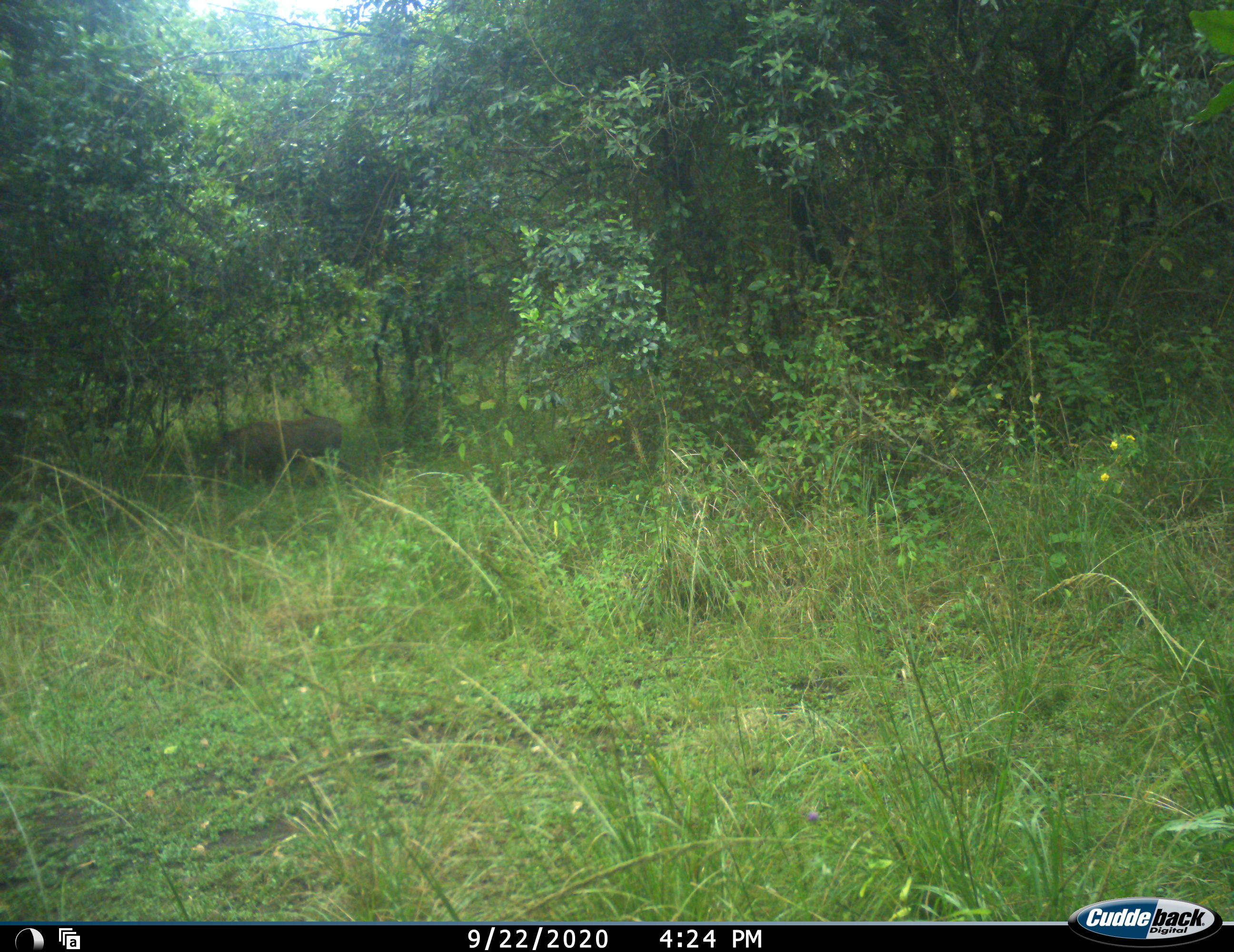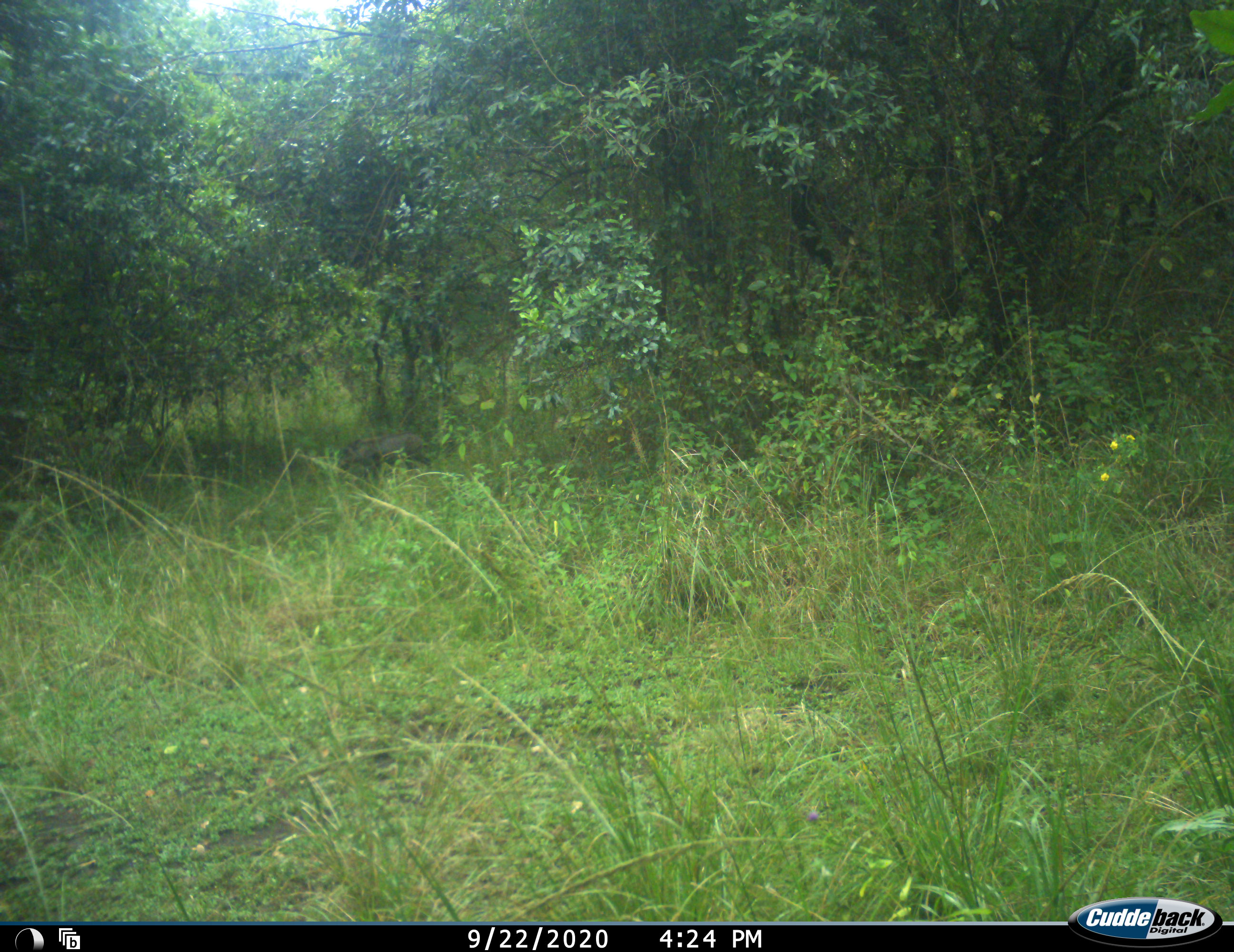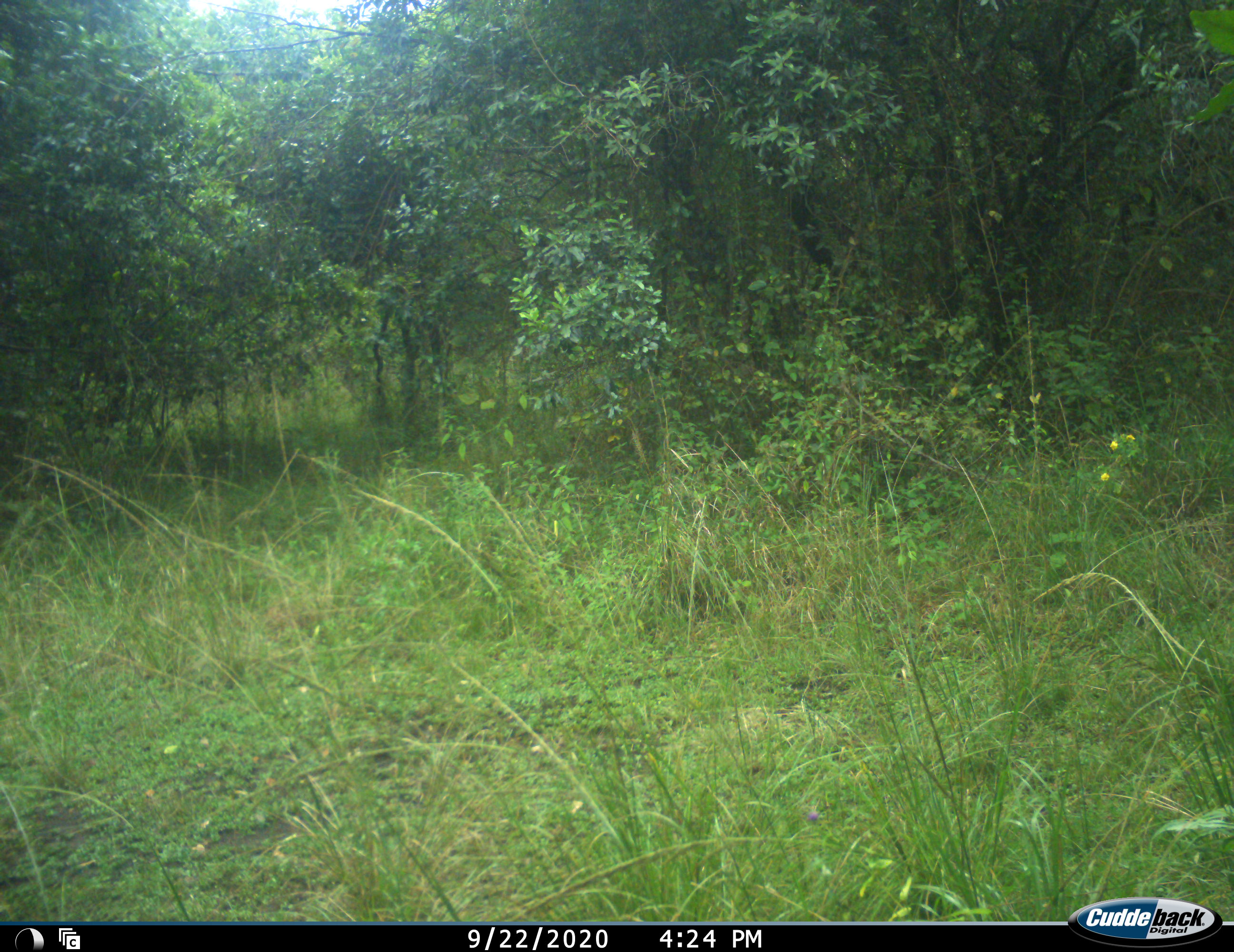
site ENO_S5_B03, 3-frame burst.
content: unidentified animal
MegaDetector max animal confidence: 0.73